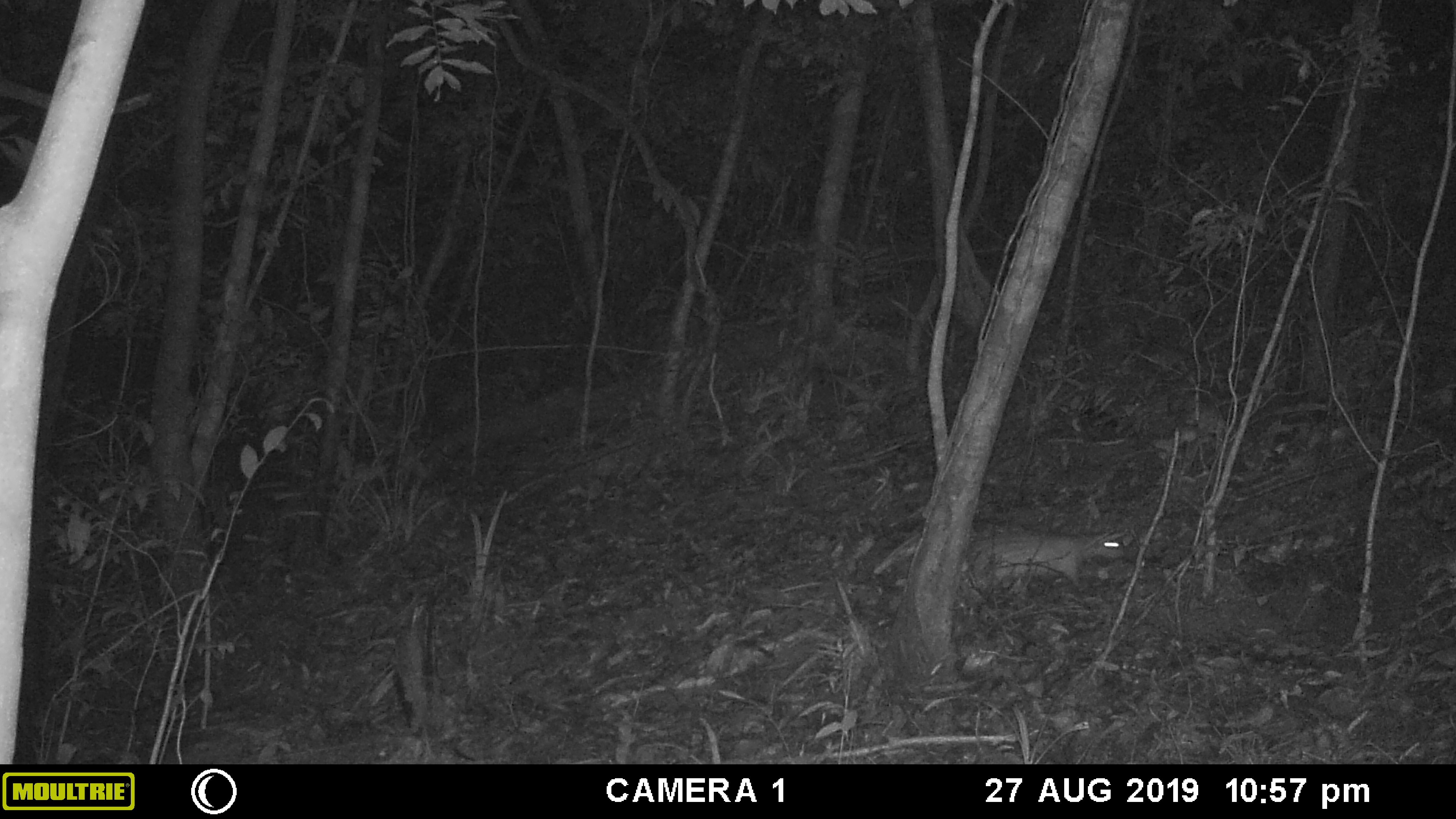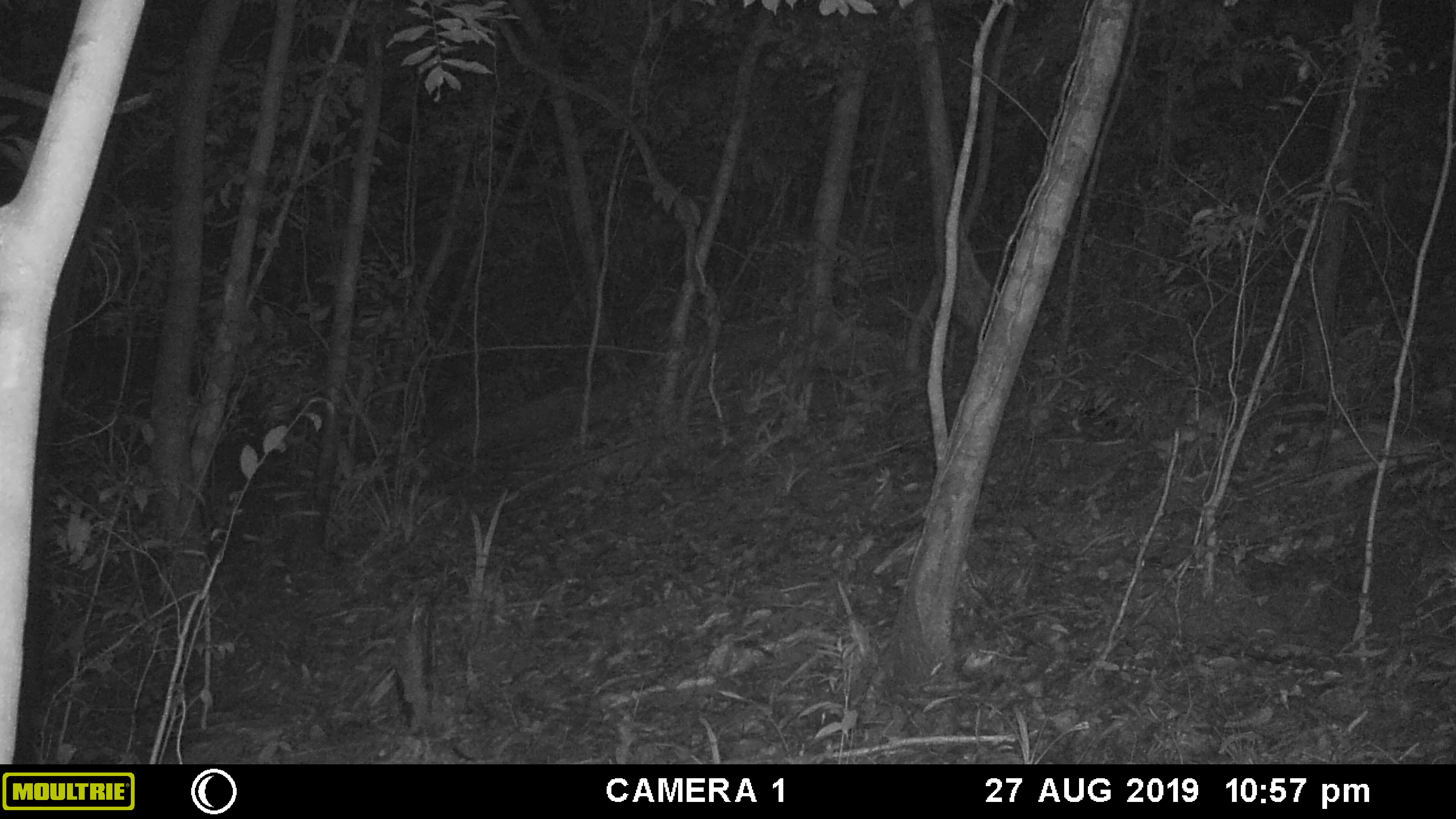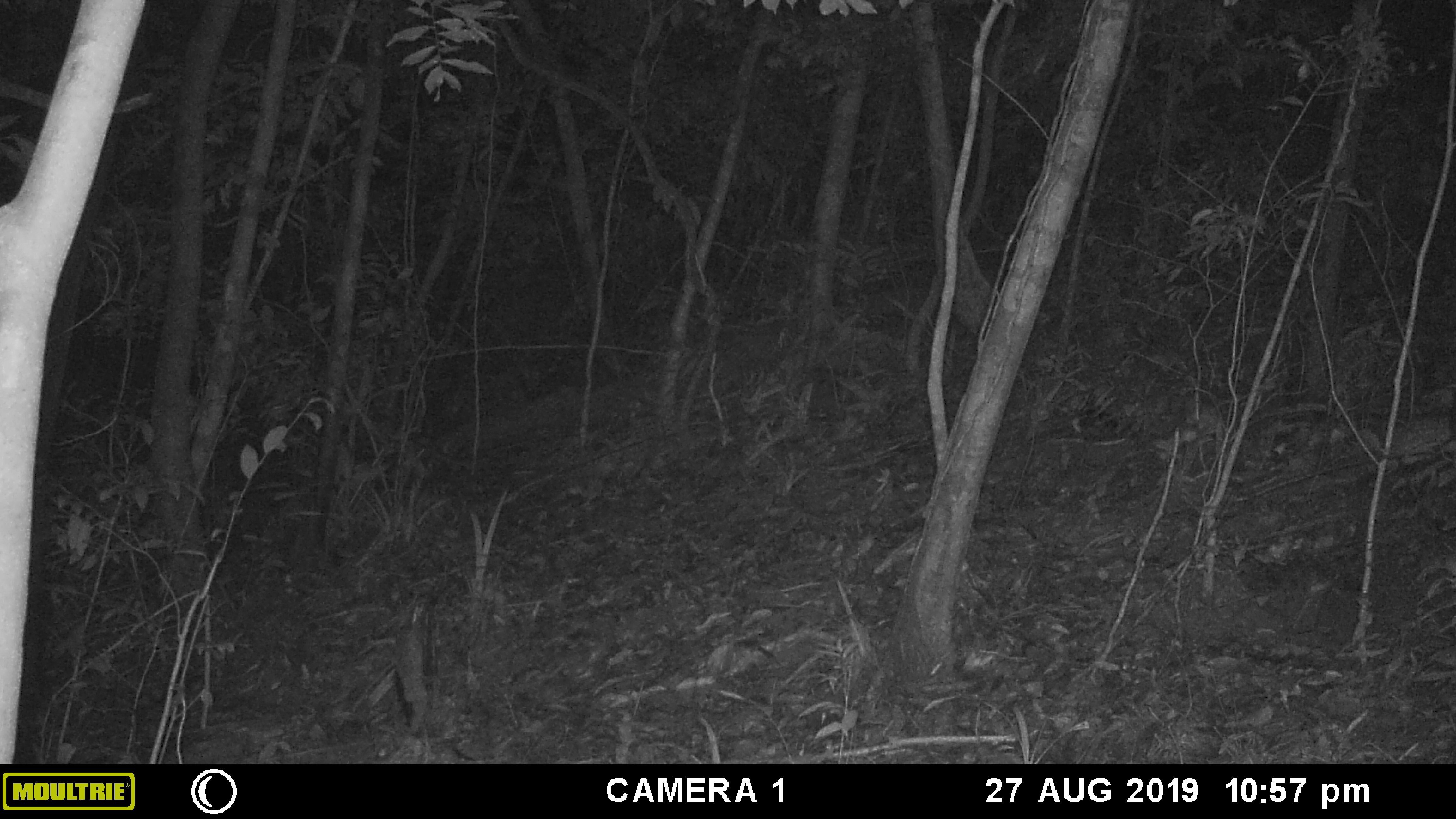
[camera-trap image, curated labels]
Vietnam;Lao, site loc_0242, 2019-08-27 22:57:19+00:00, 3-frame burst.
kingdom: Animalia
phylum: Chordata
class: Mammalia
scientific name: Mammalia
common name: mammal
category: unidentified small mammal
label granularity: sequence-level